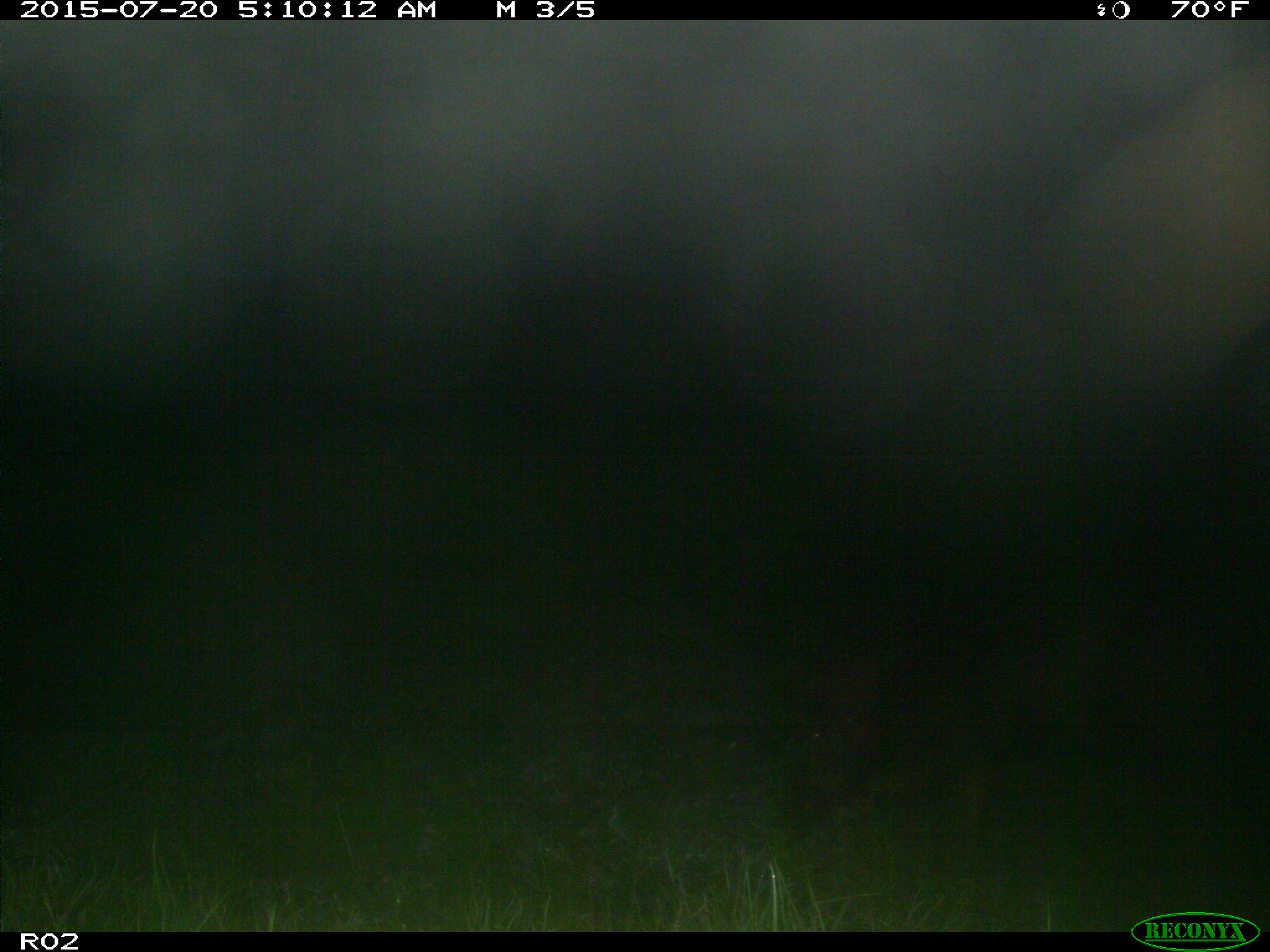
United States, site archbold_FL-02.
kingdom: Animalia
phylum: Chordata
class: Mammalia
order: Artiodactyla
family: Bovidae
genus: Bos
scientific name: Bos taurus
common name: domestic cow